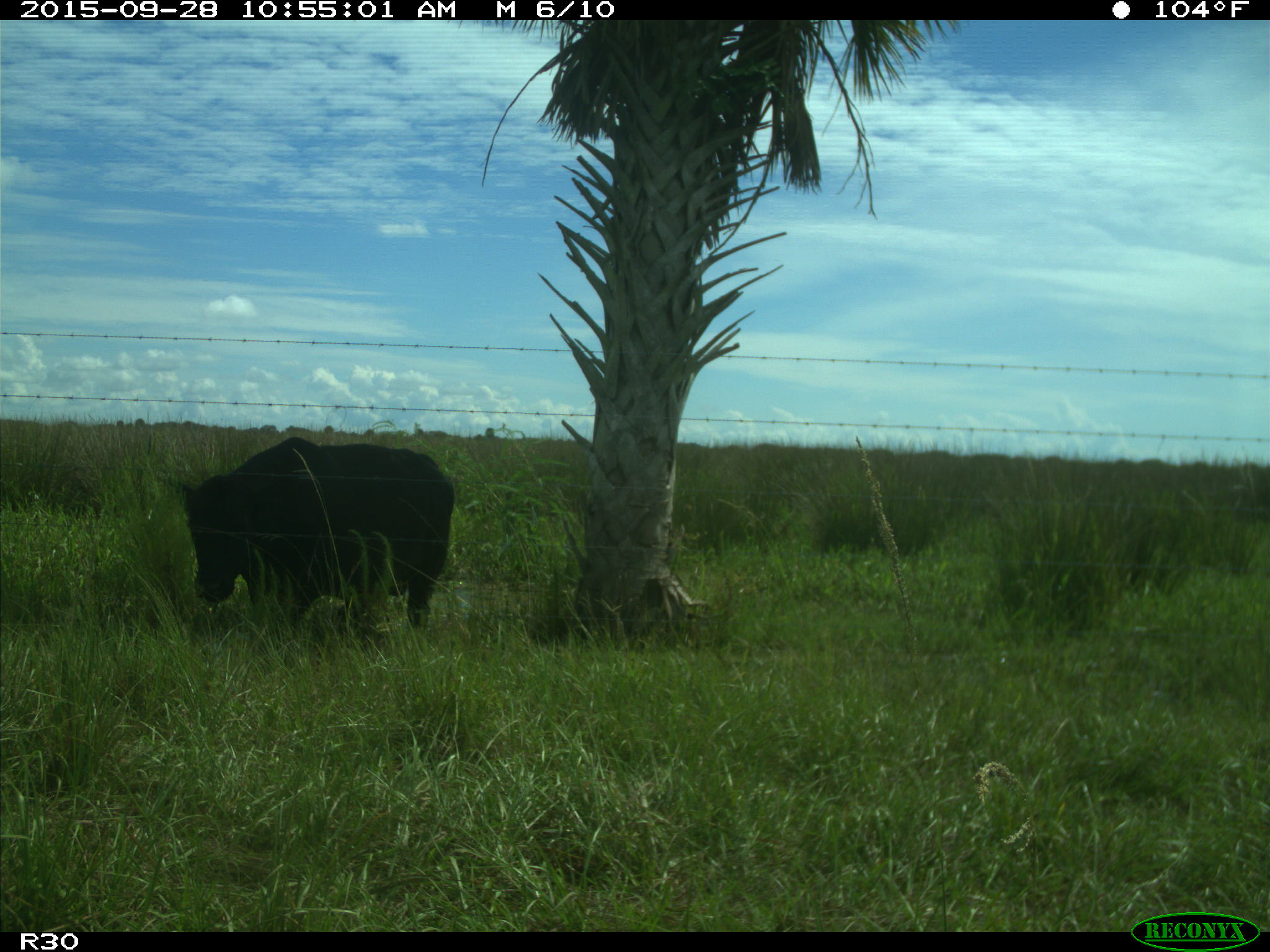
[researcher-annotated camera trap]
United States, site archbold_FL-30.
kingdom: Animalia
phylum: Chordata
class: Mammalia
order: Artiodactyla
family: Bovidae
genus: Bos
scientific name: Bos taurus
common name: domestic cow